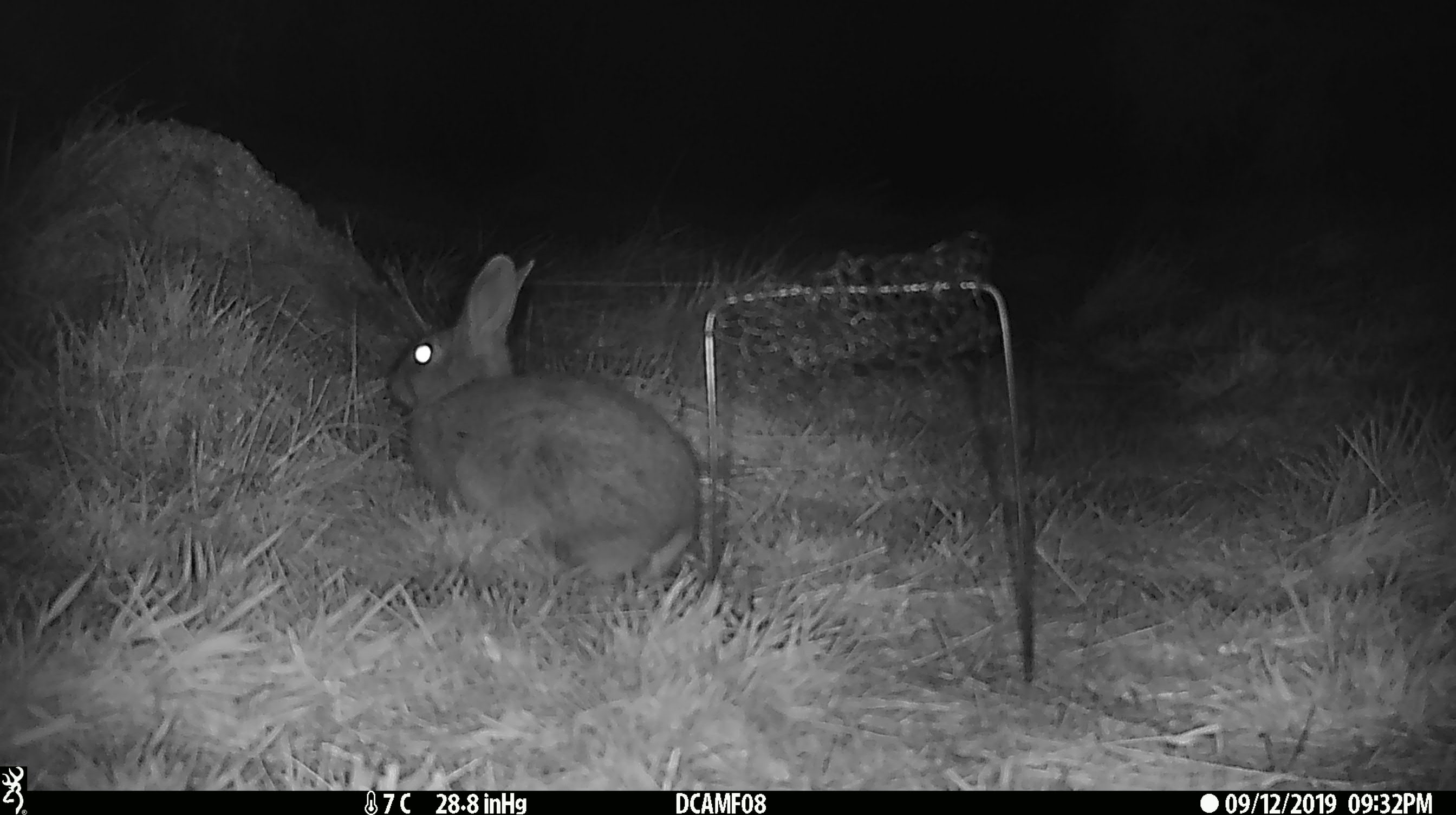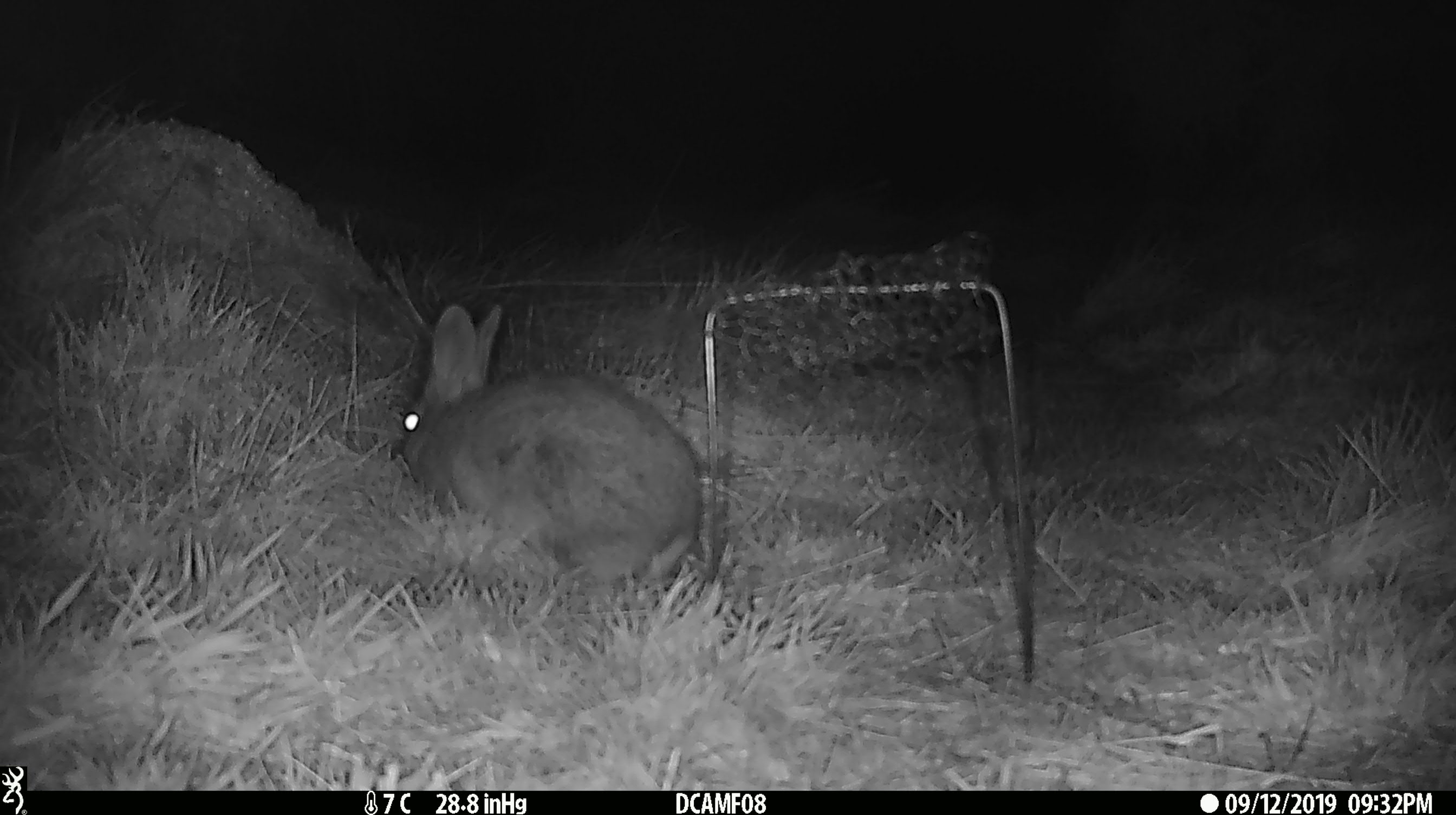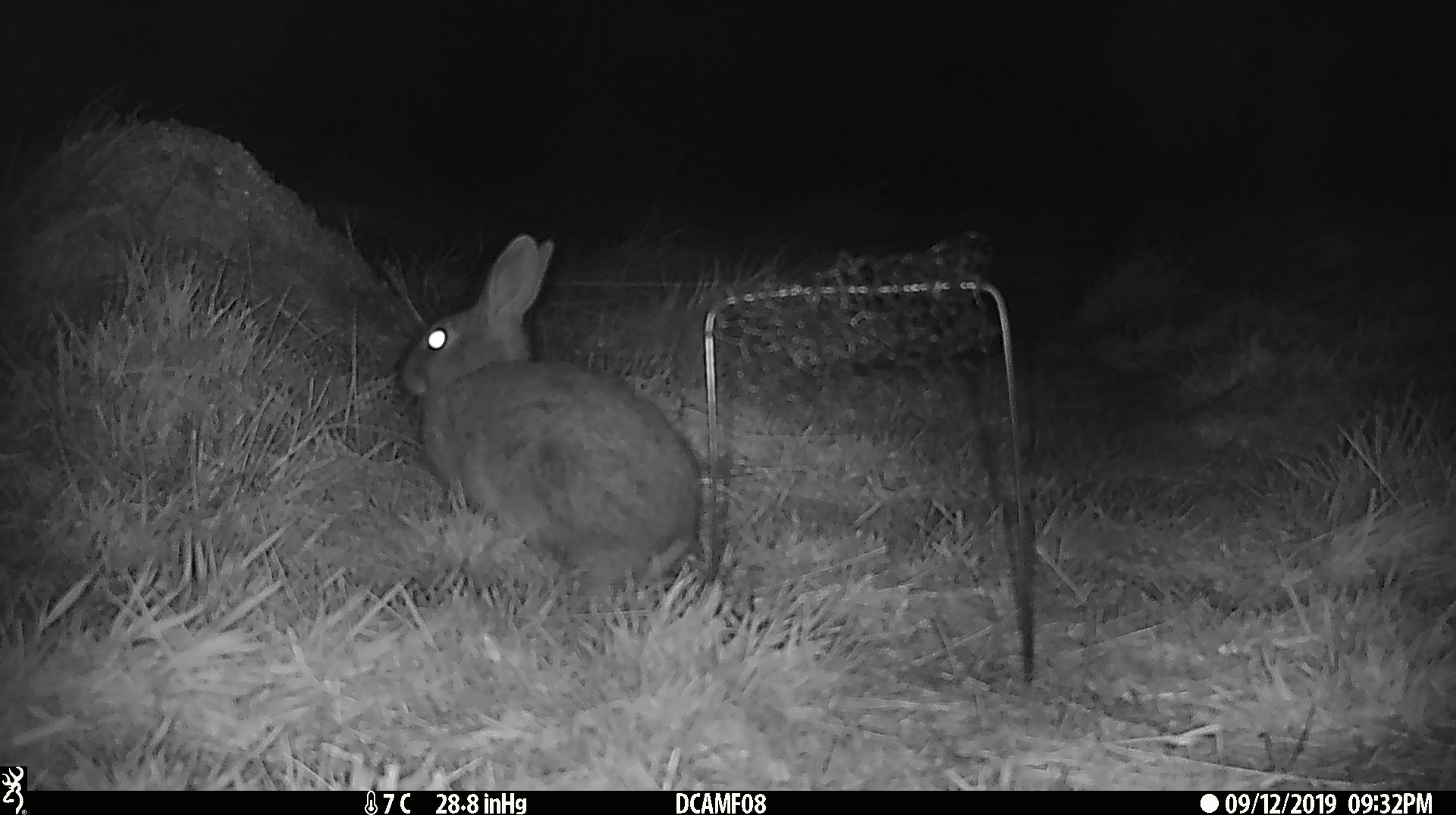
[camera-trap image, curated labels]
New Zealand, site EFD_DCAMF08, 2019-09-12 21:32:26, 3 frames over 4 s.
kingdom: Animalia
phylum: Chordata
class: Mammalia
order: Lagomorpha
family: Leporidae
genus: Oryctolagus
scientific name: Oryctolagus cuniculus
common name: european rabbit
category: rabbit